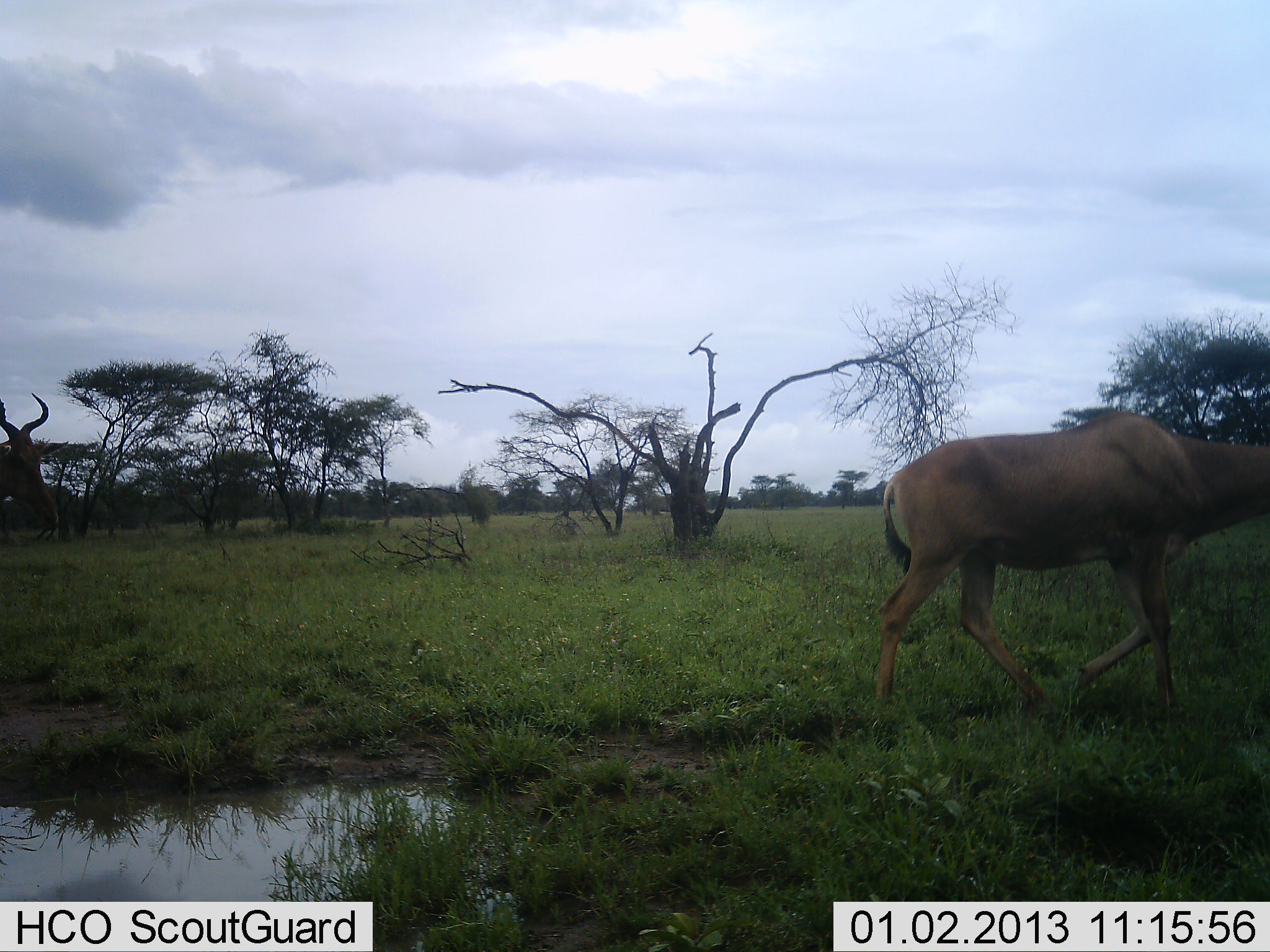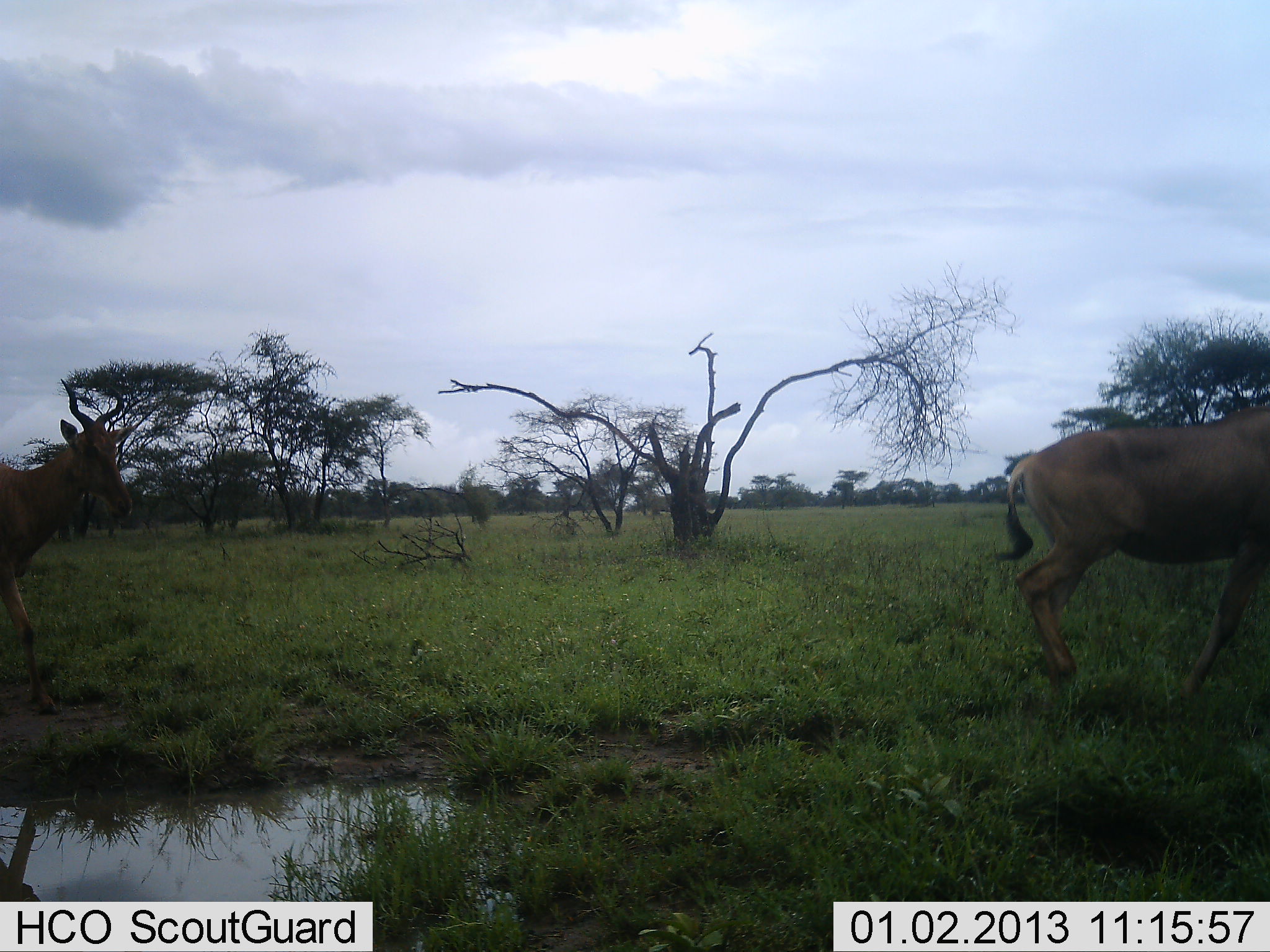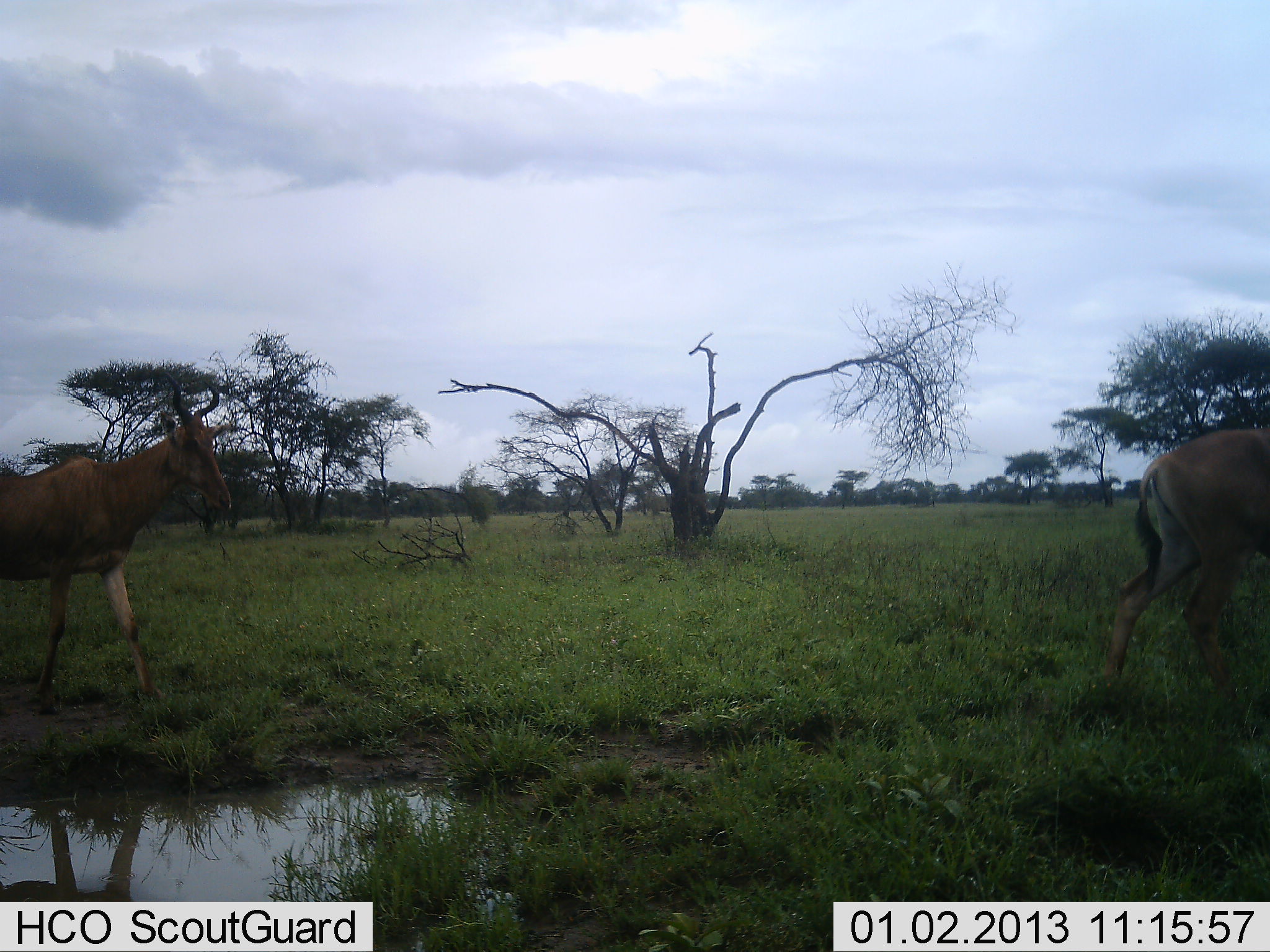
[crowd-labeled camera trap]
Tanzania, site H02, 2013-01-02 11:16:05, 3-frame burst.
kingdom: Animalia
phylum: Chordata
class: Mammalia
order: Artiodactyla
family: Bovidae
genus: Alcelaphus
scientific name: Alcelaphus buselaphus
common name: hartebeest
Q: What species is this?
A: Hartebeest (Alcelaphus buselaphus).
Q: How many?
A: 2.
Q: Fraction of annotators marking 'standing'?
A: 0%.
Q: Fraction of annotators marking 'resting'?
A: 0%.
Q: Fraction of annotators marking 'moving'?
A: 100%.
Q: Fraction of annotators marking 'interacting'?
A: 0%.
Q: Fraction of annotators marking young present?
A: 0%.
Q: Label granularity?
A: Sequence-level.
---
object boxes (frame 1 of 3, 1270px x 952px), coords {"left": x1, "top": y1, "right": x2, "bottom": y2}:
animal: {"left": 872, "top": 410, "right": 1270, "bottom": 722}; {"left": 0, "top": 392, "right": 60, "bottom": 529}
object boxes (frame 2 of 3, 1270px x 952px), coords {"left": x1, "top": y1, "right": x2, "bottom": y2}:
animal: {"left": 989, "top": 405, "right": 1270, "bottom": 704}; {"left": 0, "top": 379, "right": 133, "bottom": 713}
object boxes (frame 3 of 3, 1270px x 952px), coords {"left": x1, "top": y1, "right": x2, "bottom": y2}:
animal: {"left": 0, "top": 372, "right": 232, "bottom": 712}; {"left": 1102, "top": 427, "right": 1270, "bottom": 699}